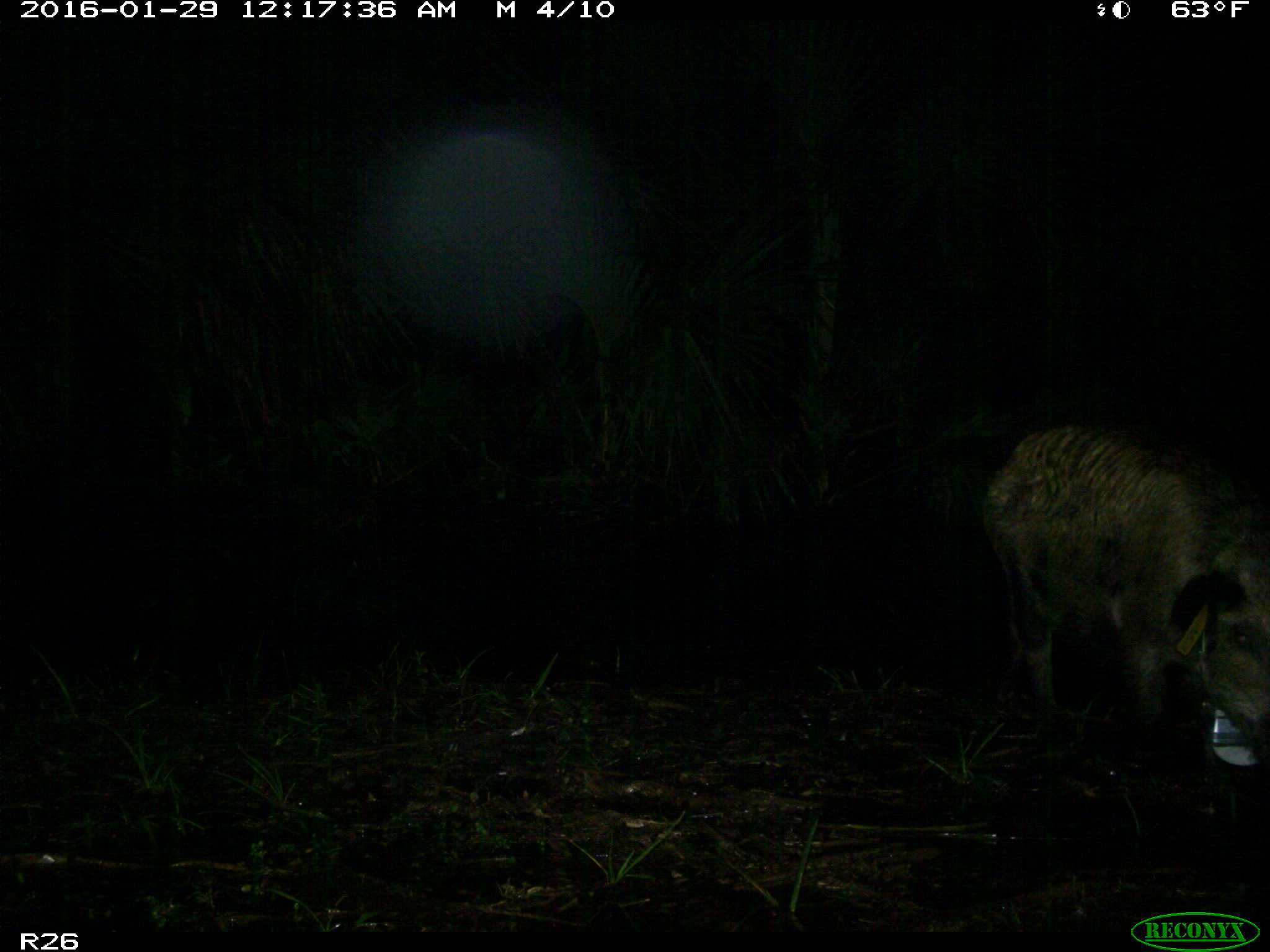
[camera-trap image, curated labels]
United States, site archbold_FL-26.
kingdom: Animalia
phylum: Chordata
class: Mammalia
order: Artiodactyla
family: Suidae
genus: Sus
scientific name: Sus scrofa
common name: wild boar